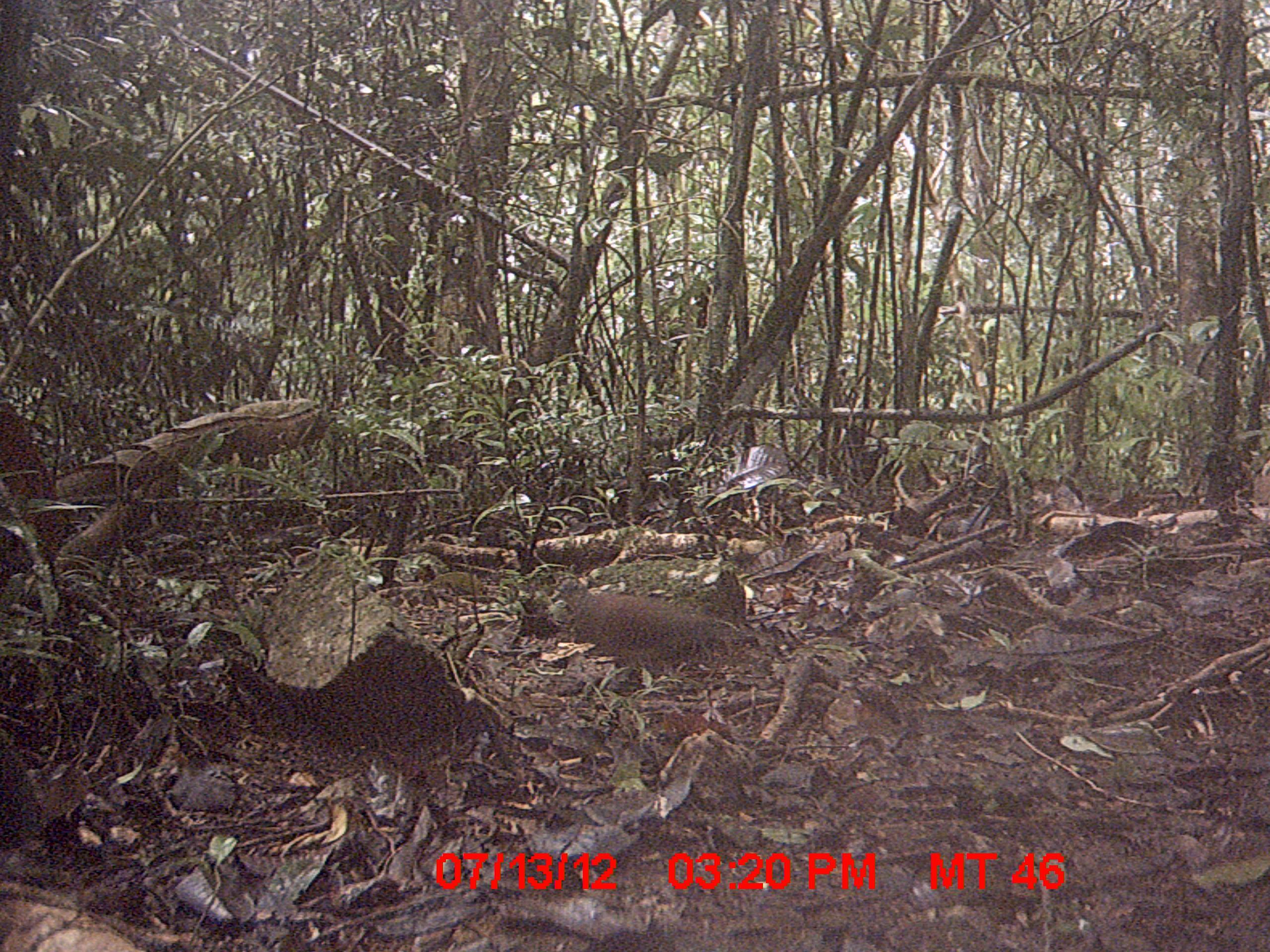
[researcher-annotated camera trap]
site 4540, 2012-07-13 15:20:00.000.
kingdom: Animalia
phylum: Chordata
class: Aves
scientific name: Aves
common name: bird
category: unknown bird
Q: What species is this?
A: Unknown bird (bird) (Aves).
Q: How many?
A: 1.